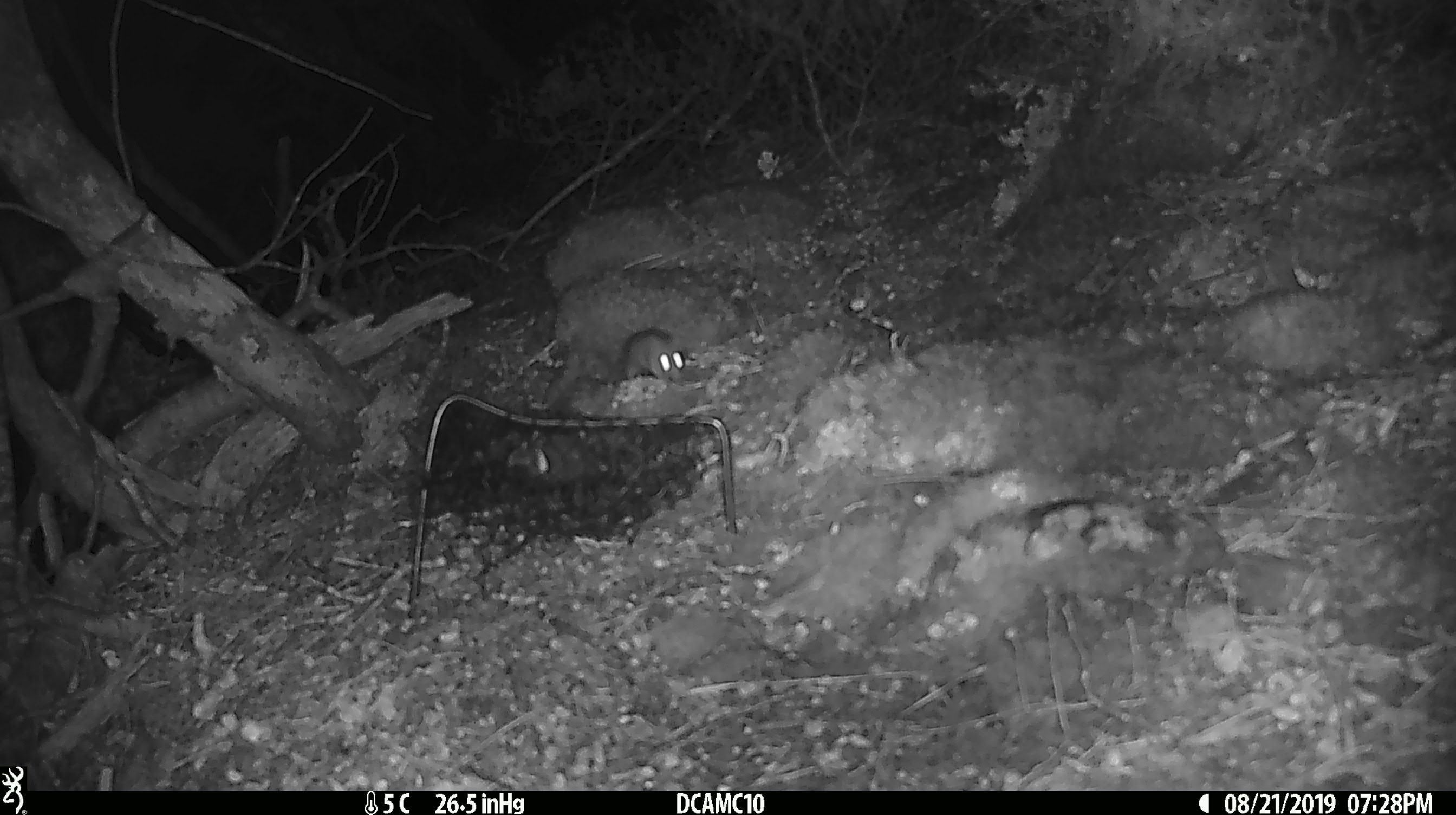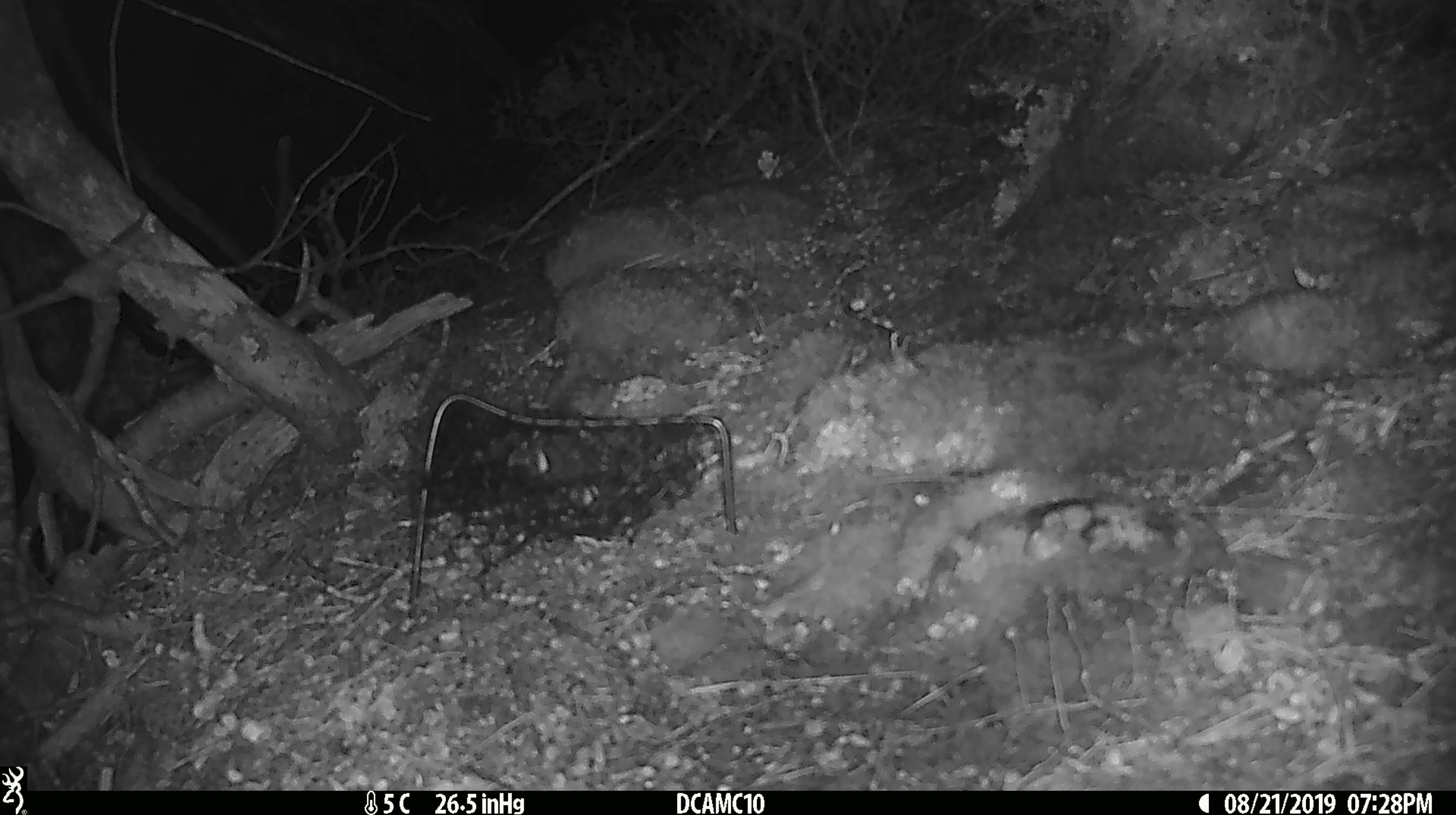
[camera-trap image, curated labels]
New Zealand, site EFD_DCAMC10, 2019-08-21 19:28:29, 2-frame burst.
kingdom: Animalia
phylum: Chordata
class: Mammalia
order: Rodentia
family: Muridae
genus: Mus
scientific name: Mus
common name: mouse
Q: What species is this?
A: Mouse (Mus).